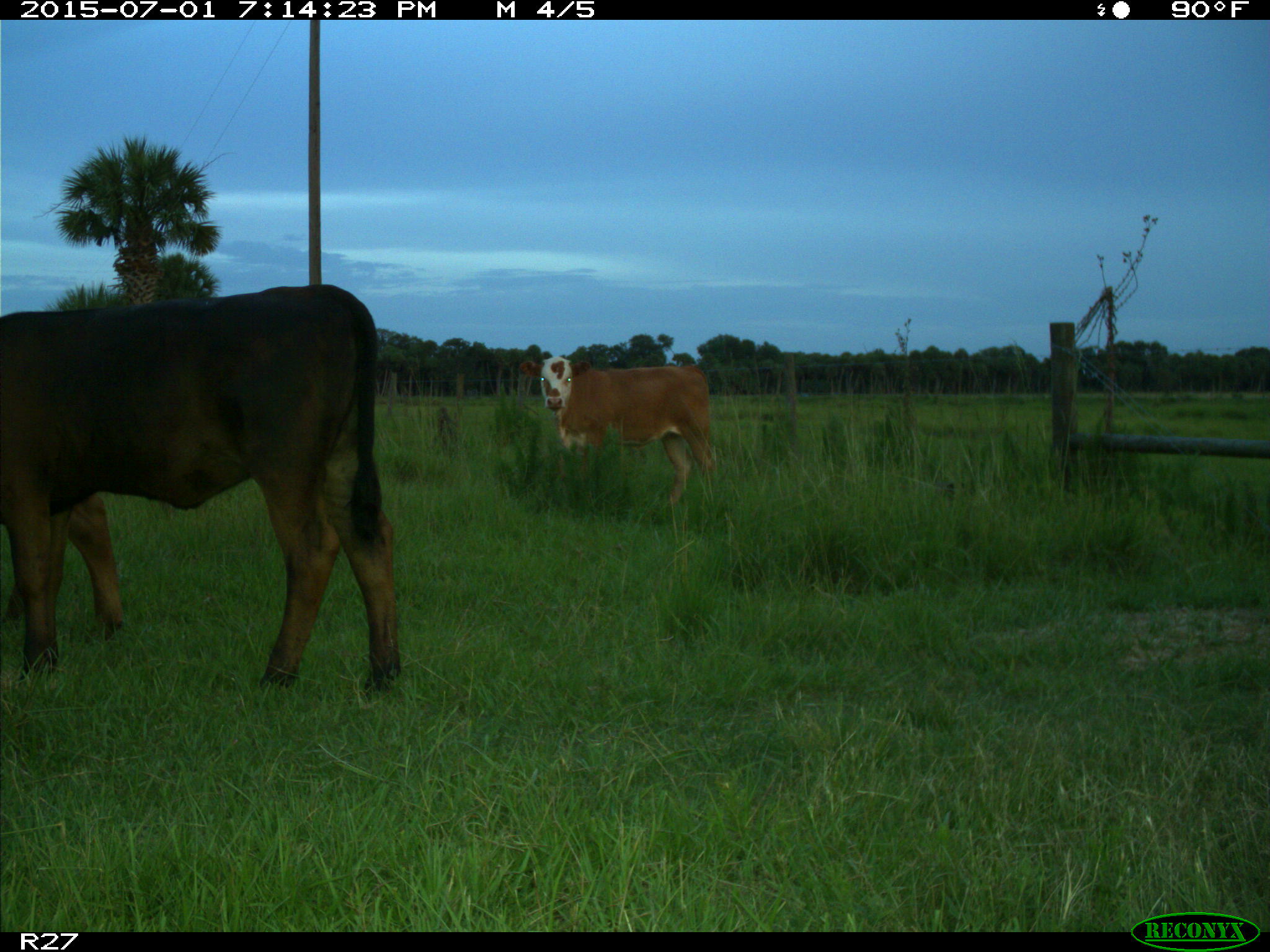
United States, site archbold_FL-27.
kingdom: Animalia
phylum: Chordata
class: Mammalia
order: Artiodactyla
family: Bovidae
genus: Bos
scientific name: Bos taurus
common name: domestic cow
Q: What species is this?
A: Bos taurus (domestic cow).